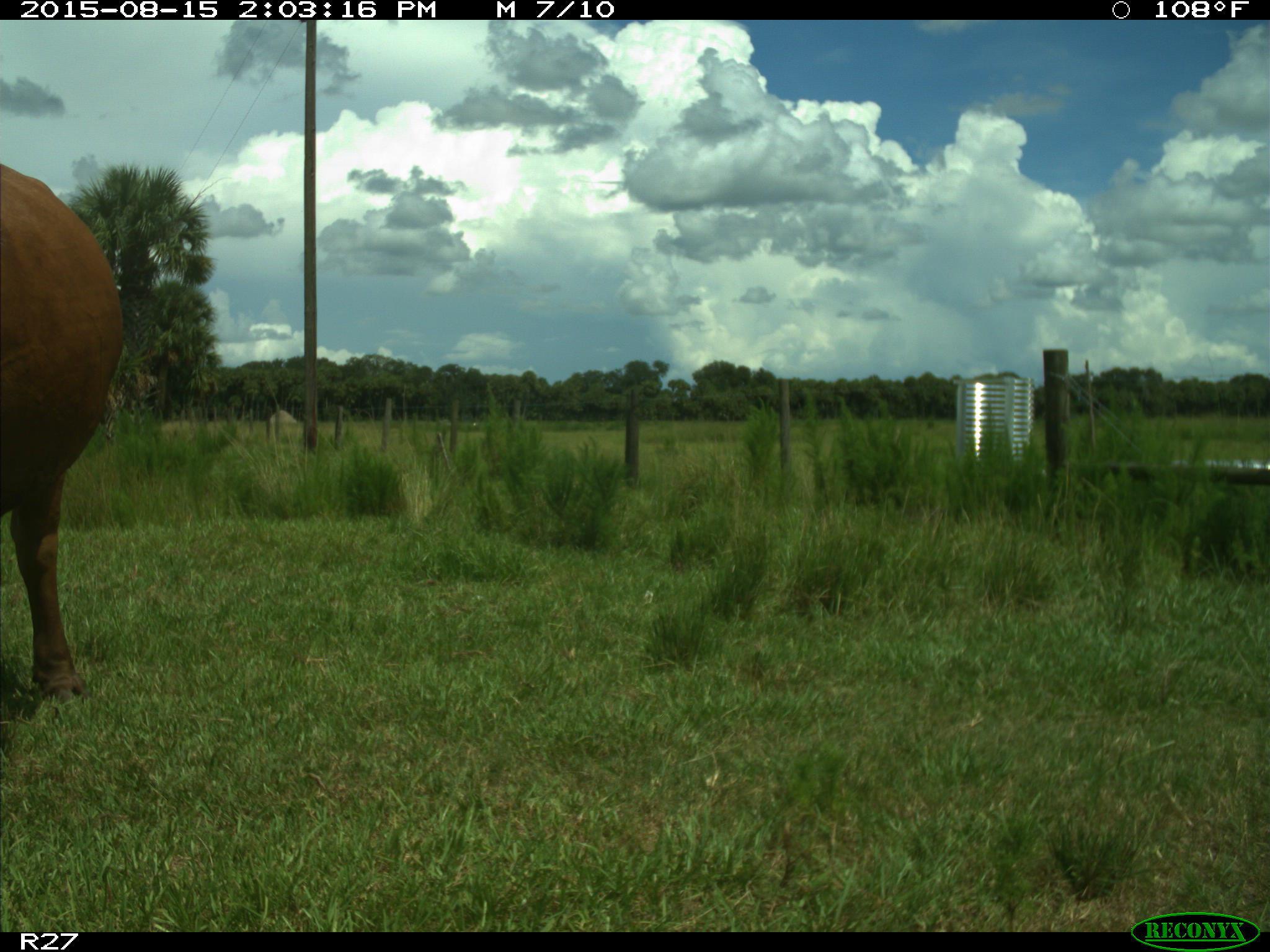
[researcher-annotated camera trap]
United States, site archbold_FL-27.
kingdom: Animalia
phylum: Chordata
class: Mammalia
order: Artiodactyla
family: Bovidae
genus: Bos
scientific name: Bos taurus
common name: domestic cow